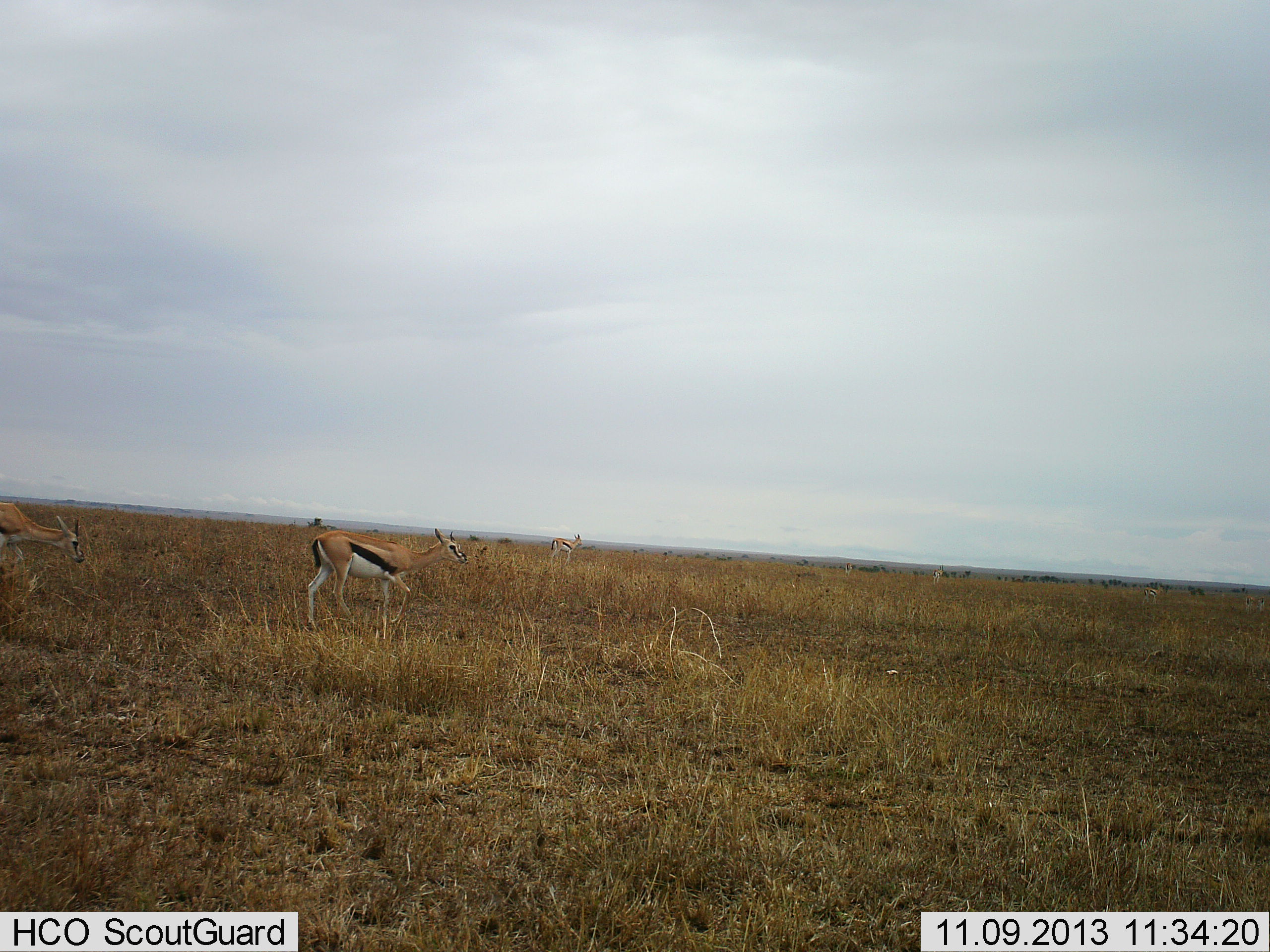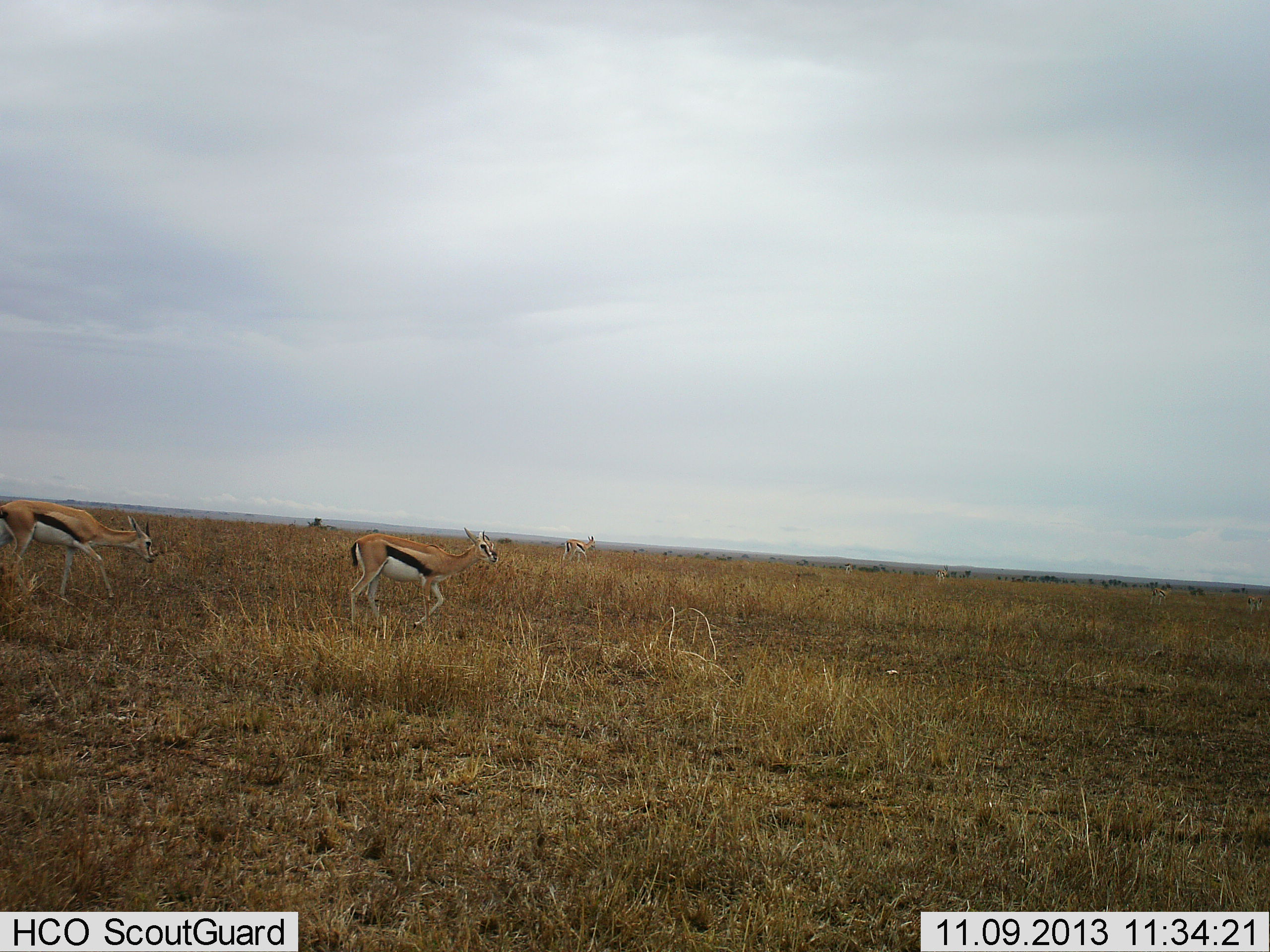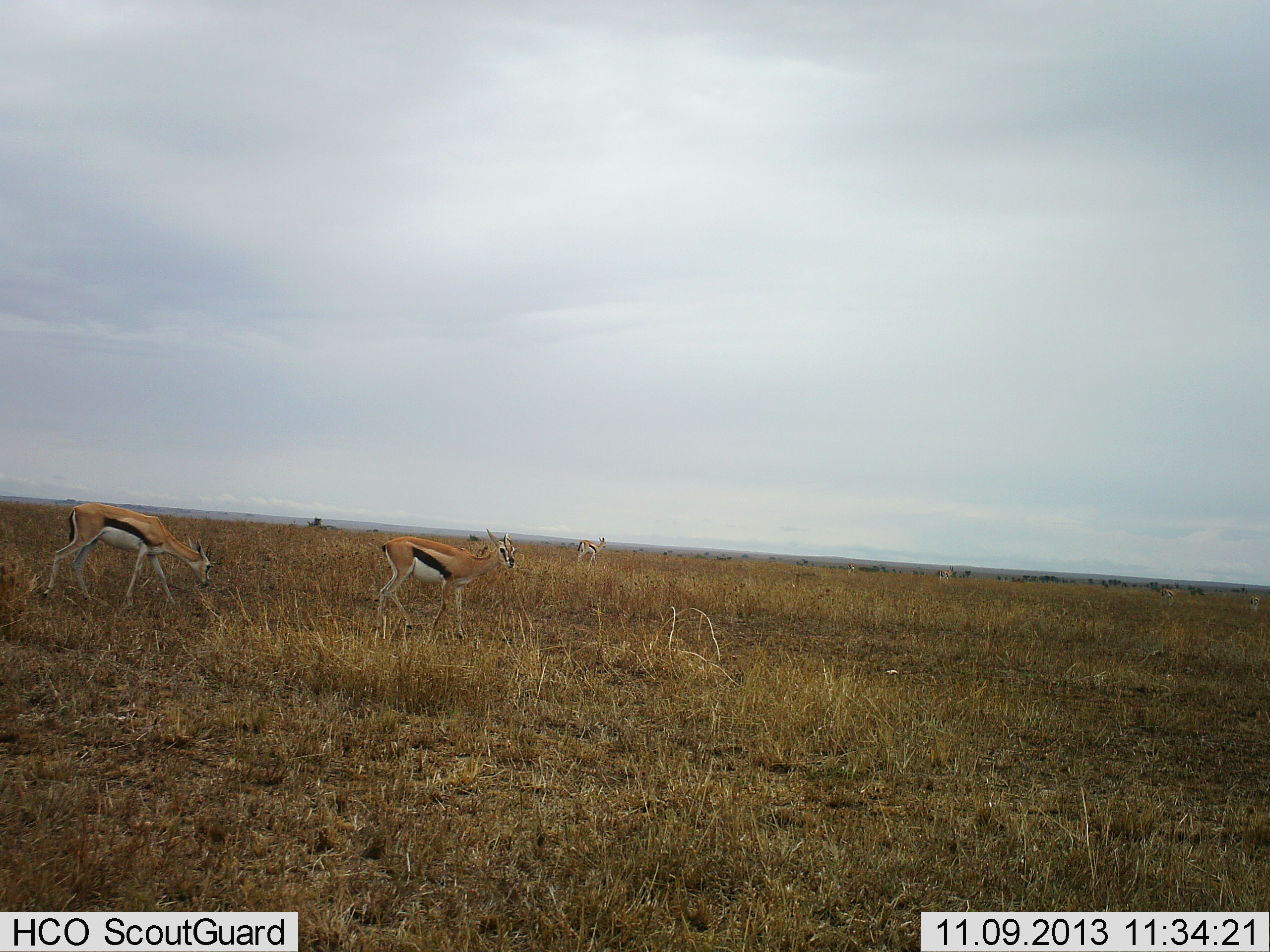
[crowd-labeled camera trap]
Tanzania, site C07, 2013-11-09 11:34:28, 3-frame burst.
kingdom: Animalia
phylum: Chordata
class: Mammalia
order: Artiodactyla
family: Bovidae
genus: Eudorcas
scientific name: Eudorcas thomsonii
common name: thomson's gazelle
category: gazellethomsons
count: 4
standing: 0%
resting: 0%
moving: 100%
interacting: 0%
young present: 0%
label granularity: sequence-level